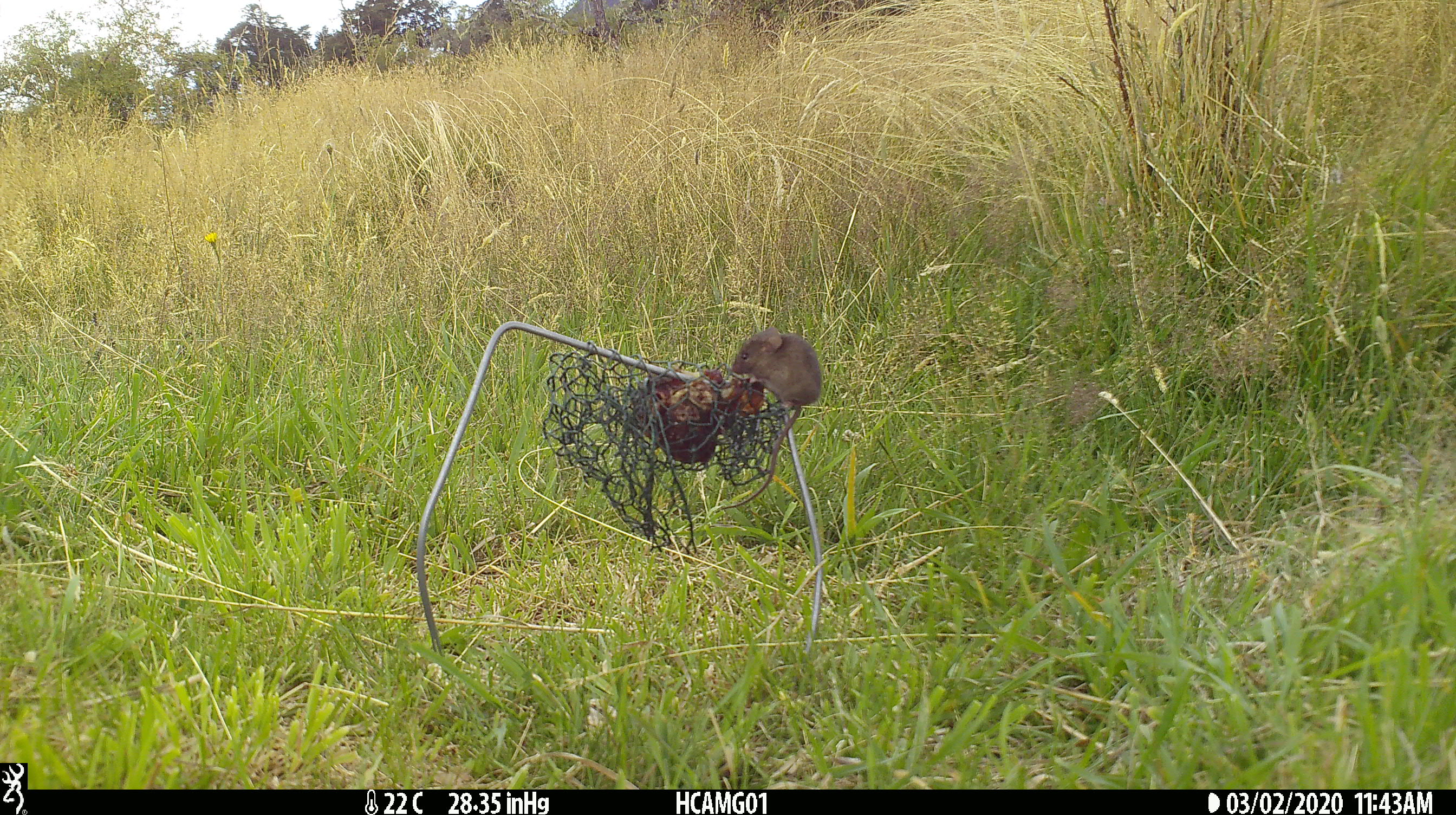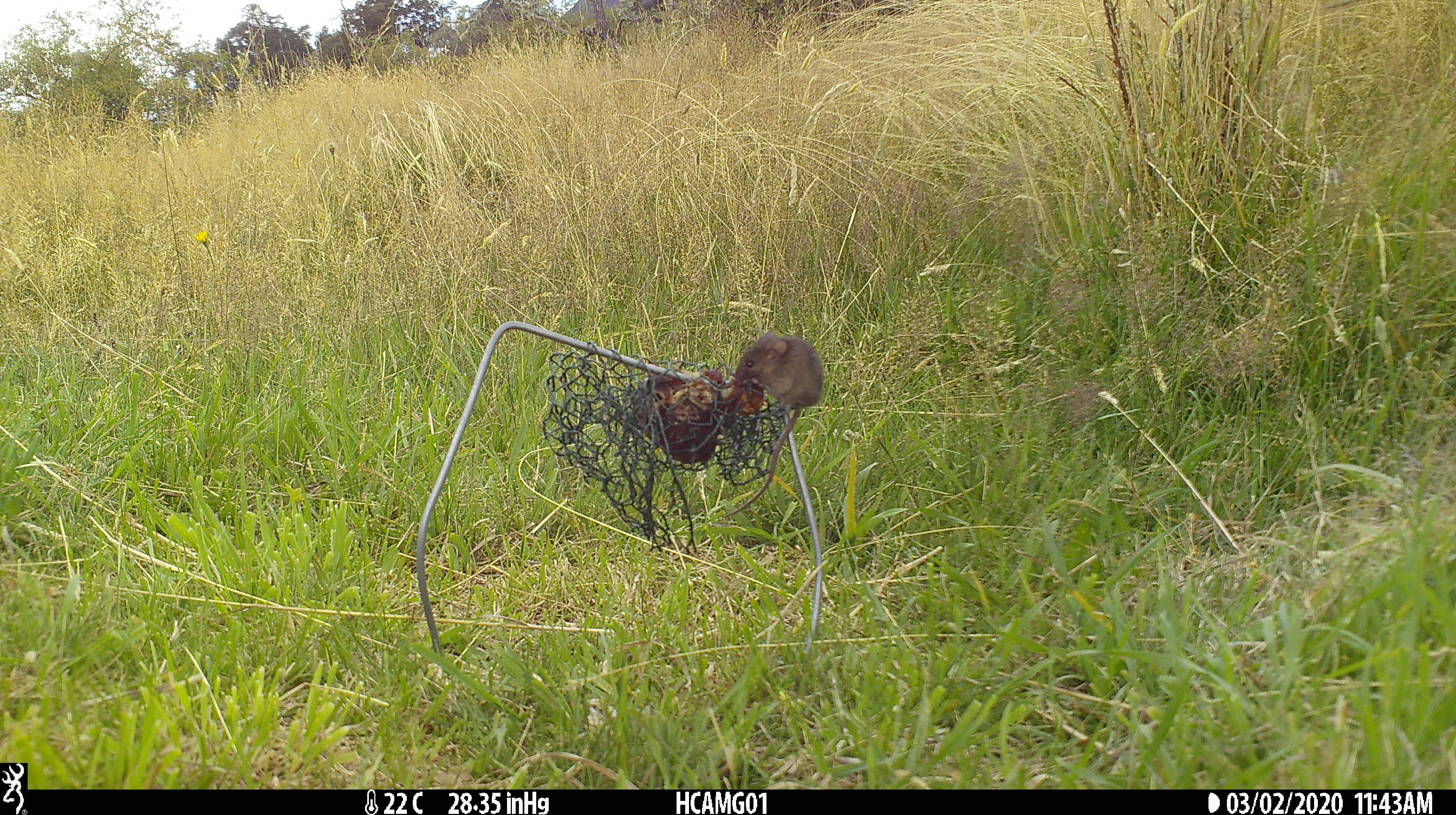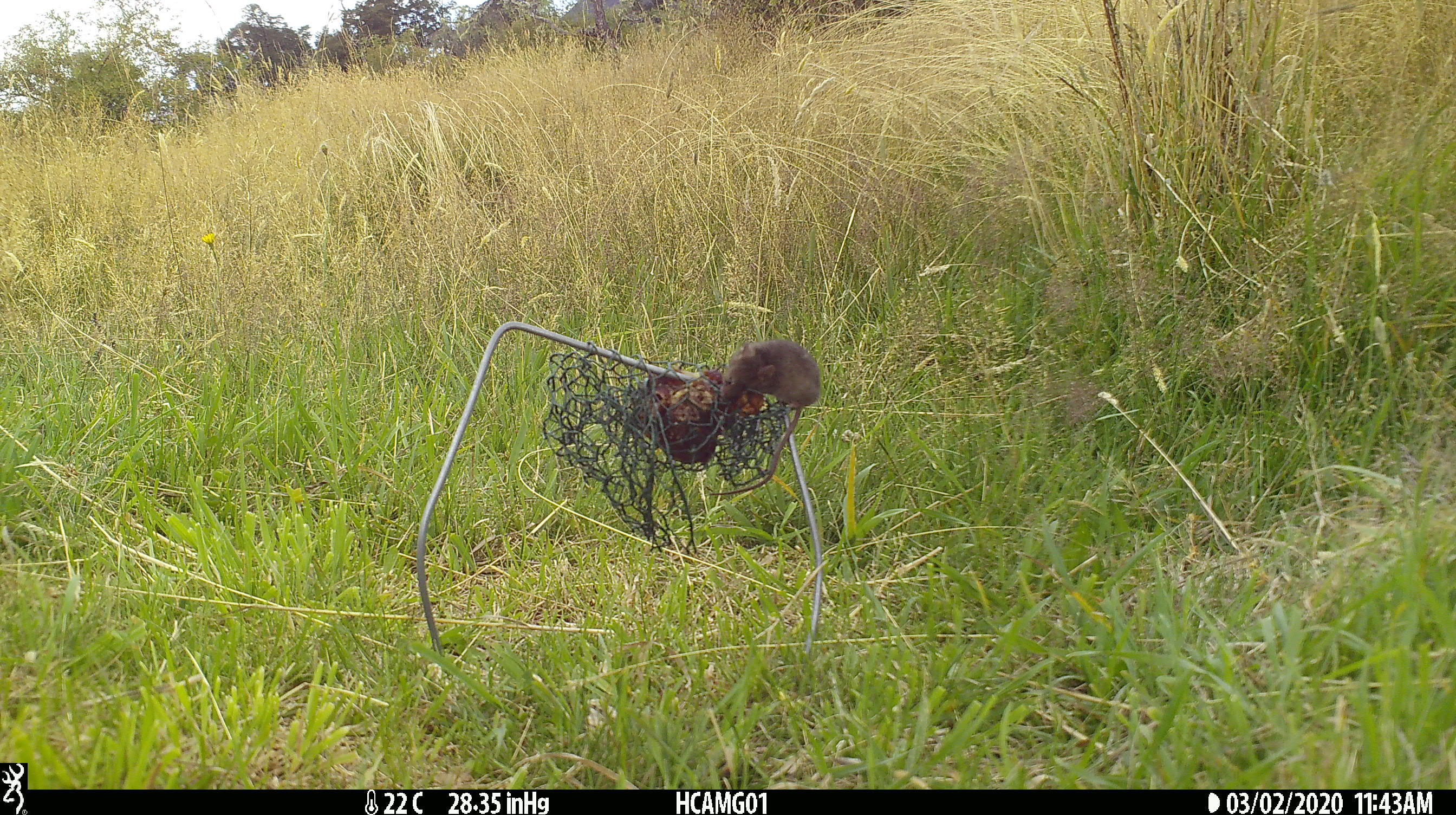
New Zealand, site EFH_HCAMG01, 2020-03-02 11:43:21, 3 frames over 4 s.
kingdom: Animalia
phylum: Chordata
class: Mammalia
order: Rodentia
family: Muridae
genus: Mus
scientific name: Mus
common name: mouse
Mouse (Mus).